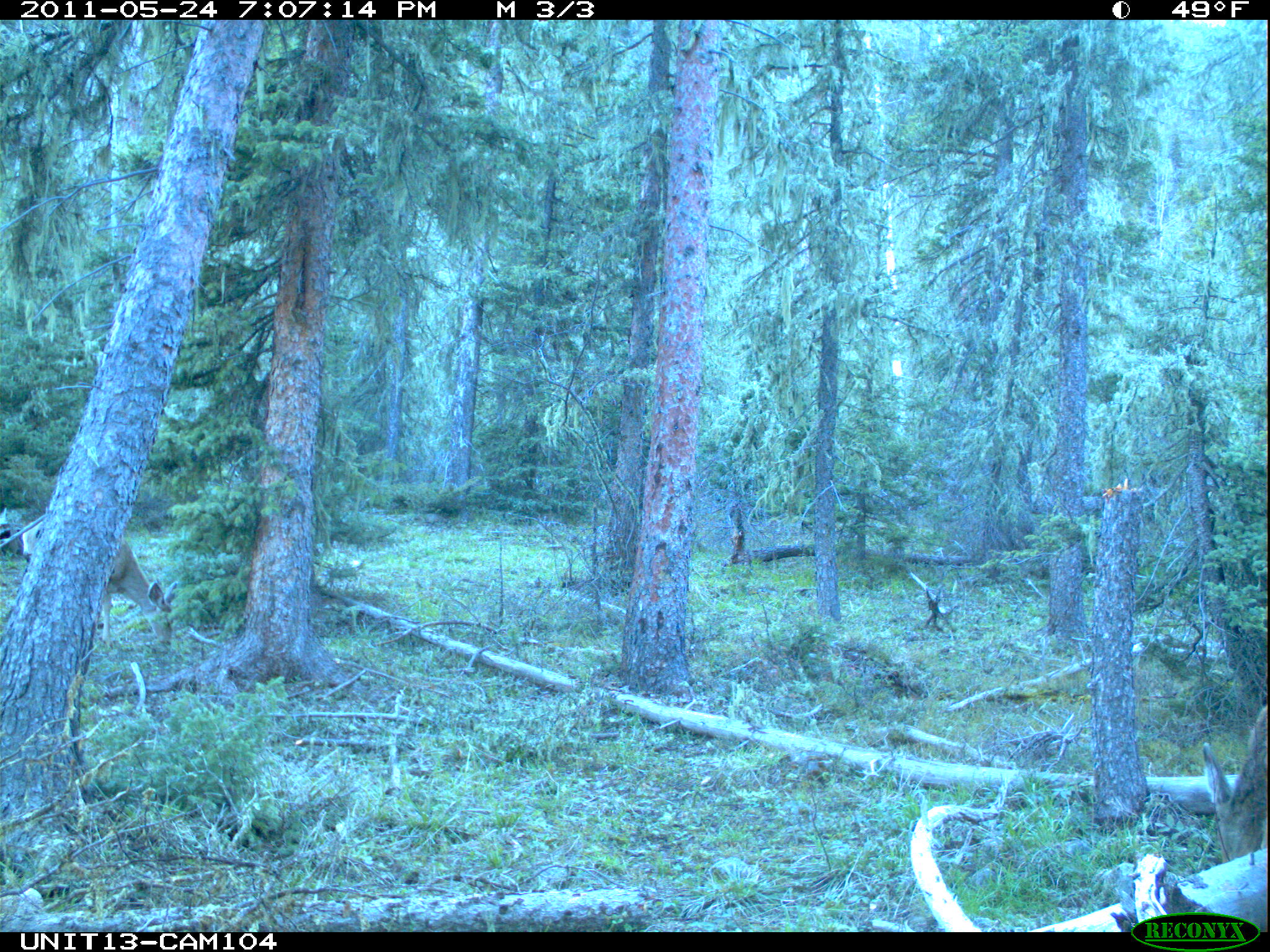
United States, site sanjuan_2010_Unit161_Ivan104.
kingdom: Animalia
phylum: Chordata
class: Mammalia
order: Artiodactyla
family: Cervidae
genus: Odocoileus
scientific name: Odocoileus hemionus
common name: mule deer